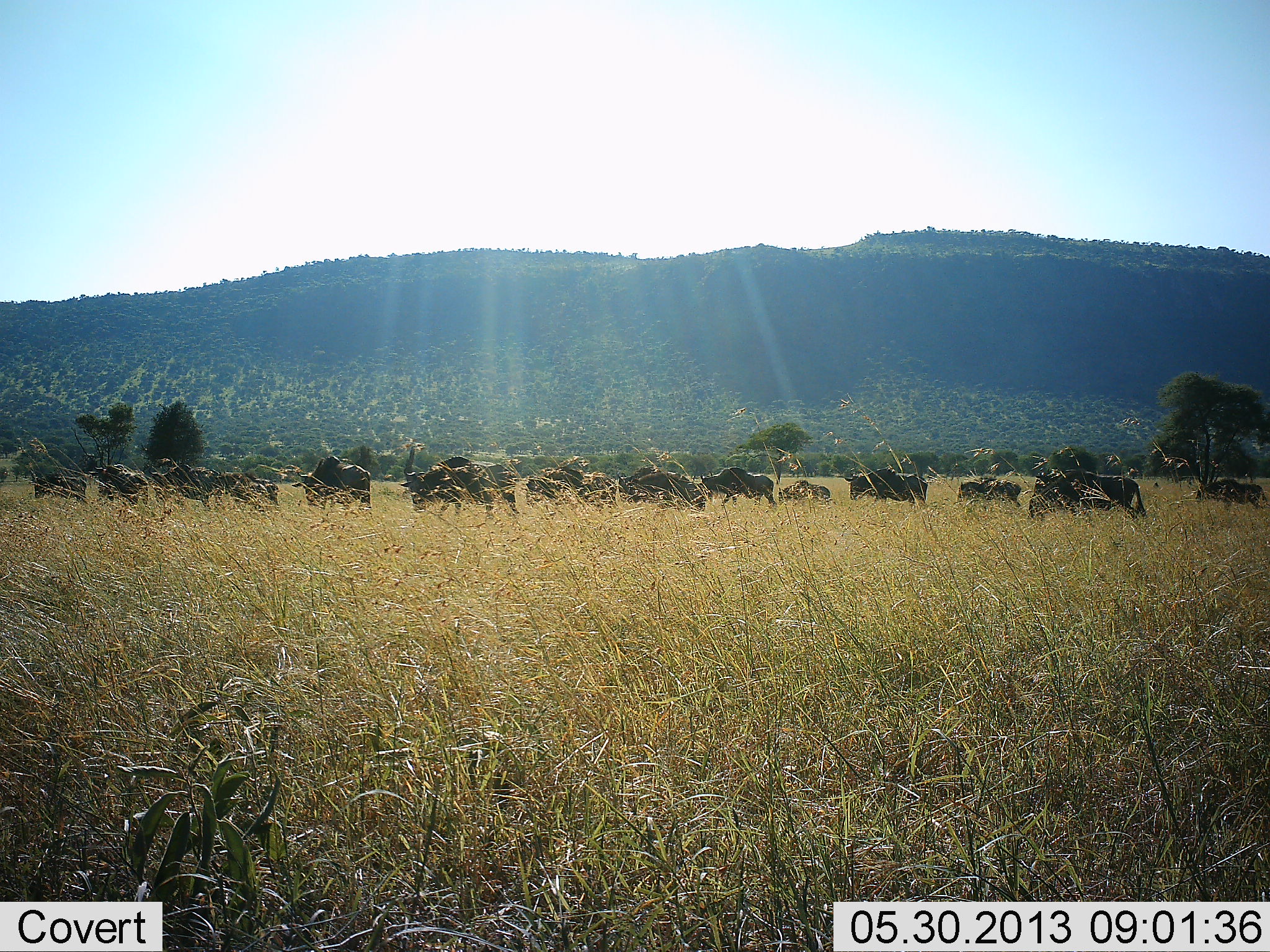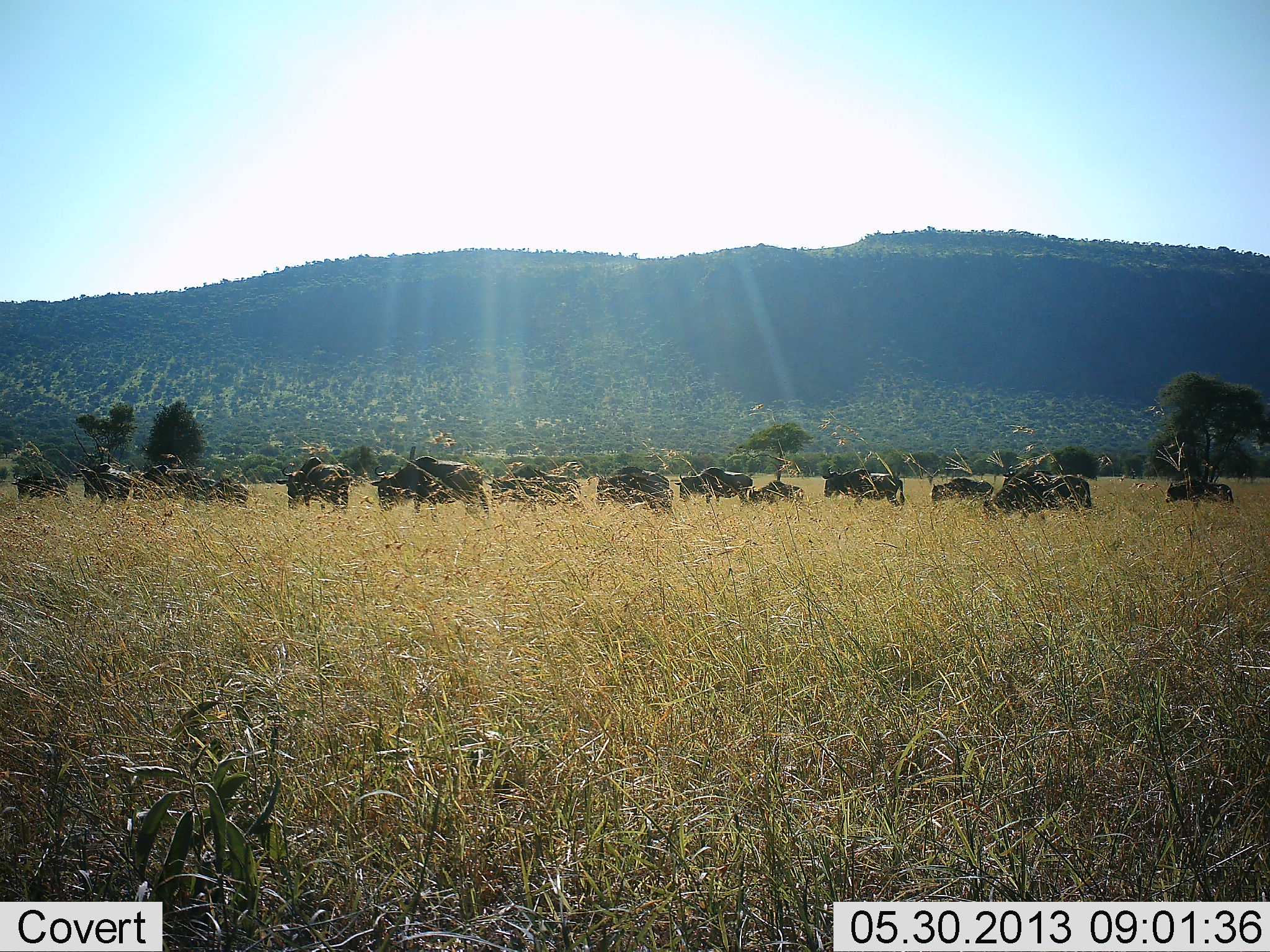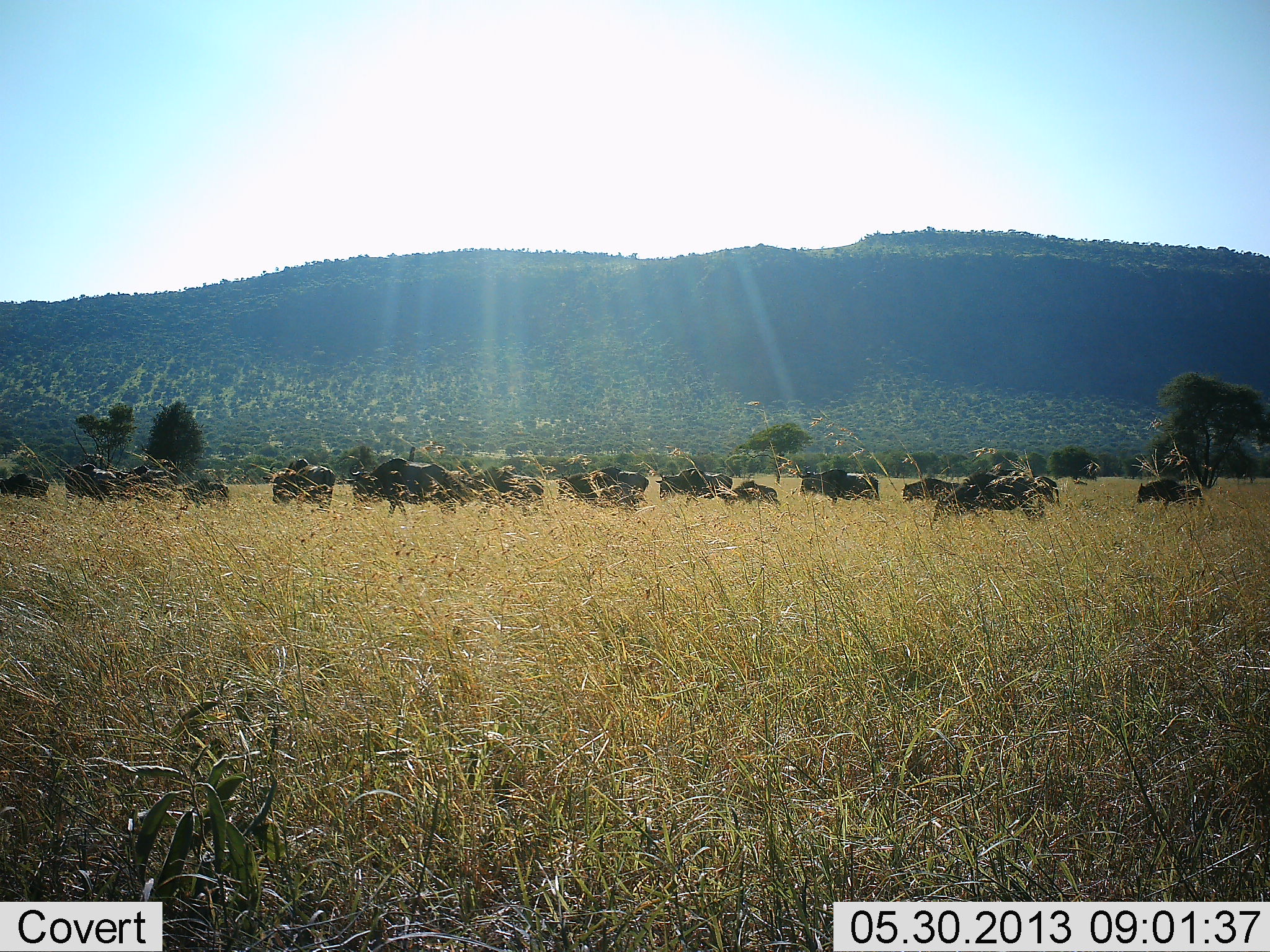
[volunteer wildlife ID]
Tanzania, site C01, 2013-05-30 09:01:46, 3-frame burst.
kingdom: Animalia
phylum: Chordata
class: Mammalia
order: Artiodactyla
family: Bovidae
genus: Connochaetes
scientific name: Connochaetes taurinus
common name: blue wildebeest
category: wildebeest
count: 11-50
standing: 0%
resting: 0%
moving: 100%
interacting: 0%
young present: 30%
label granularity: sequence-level